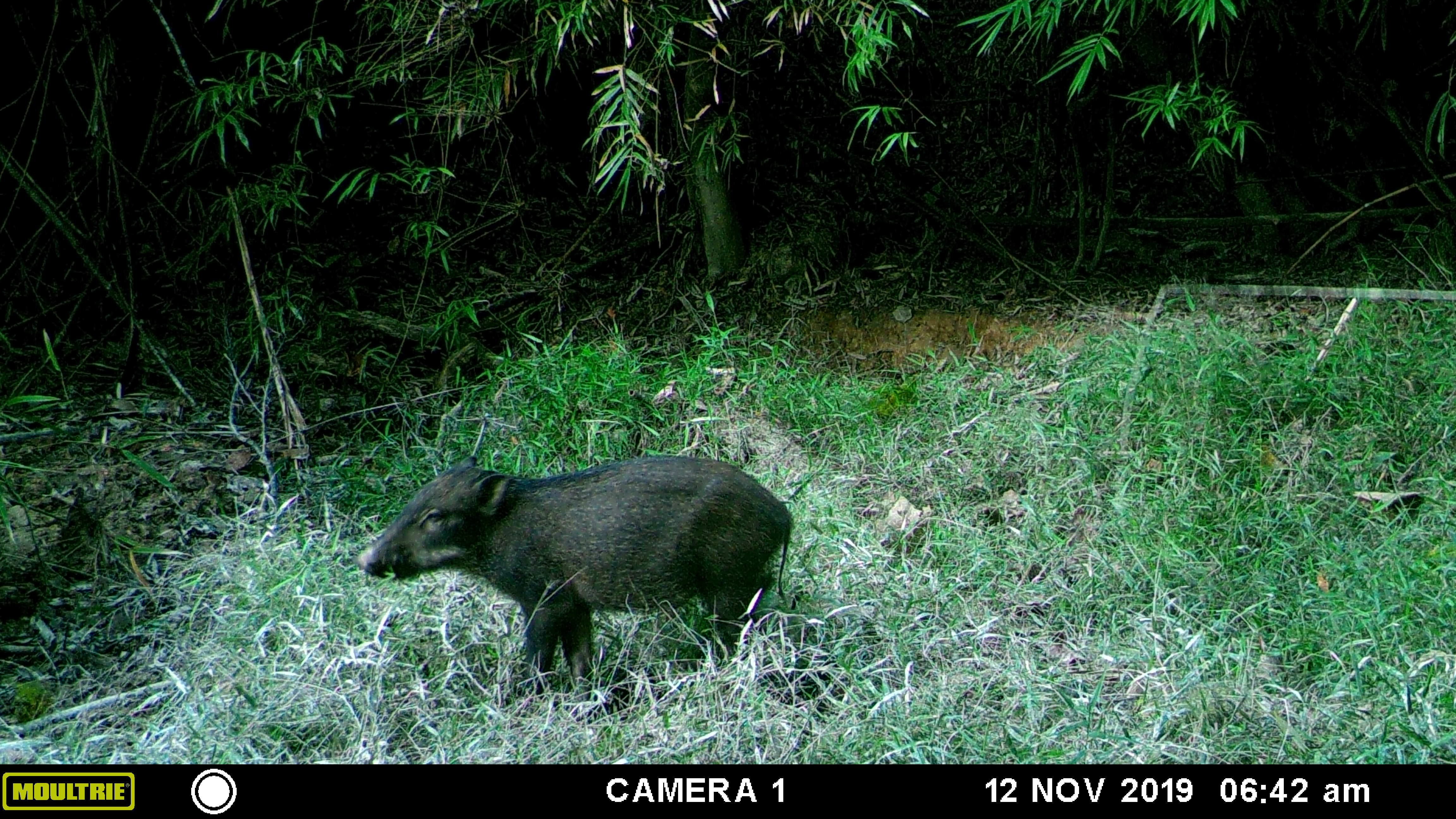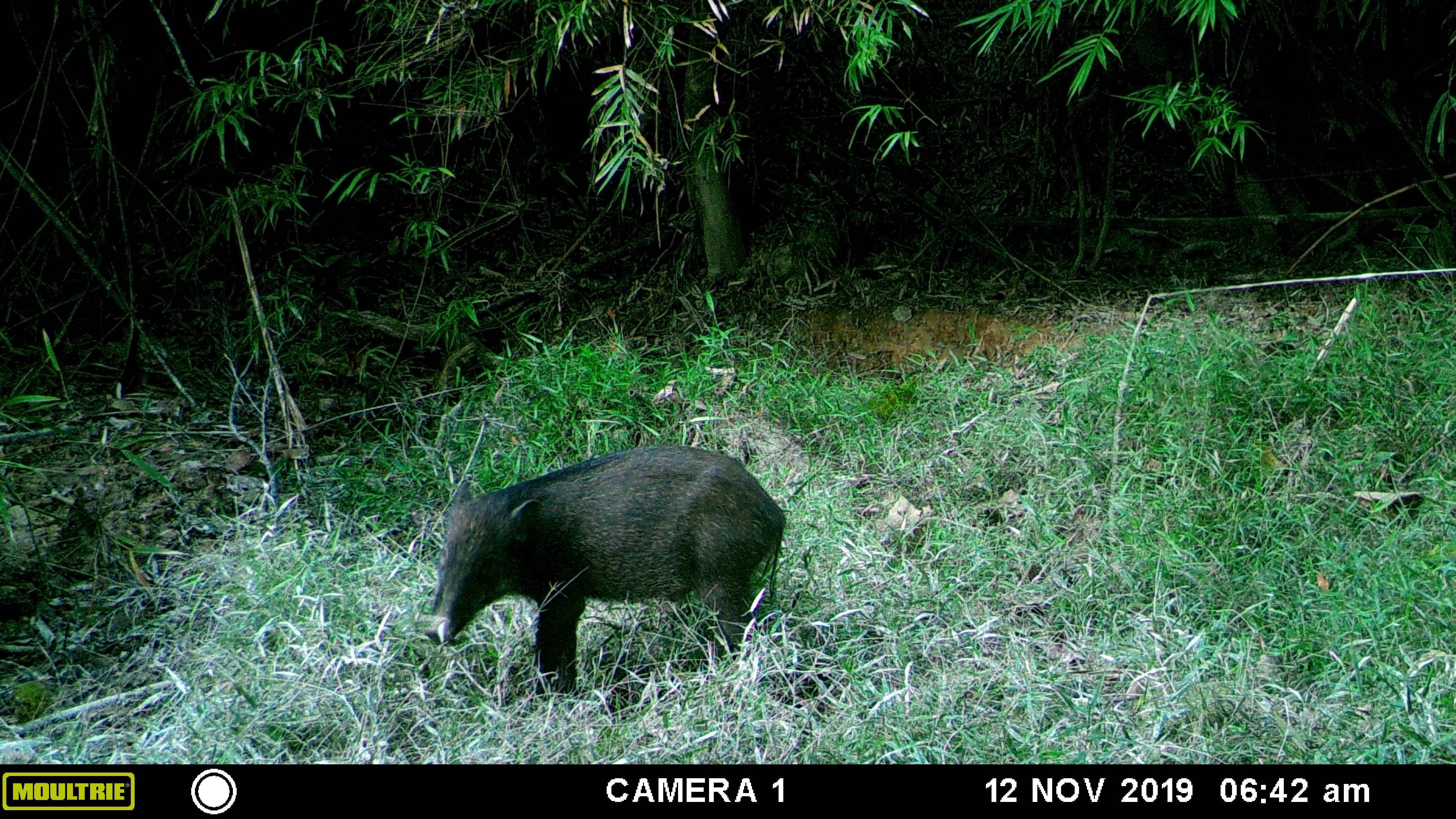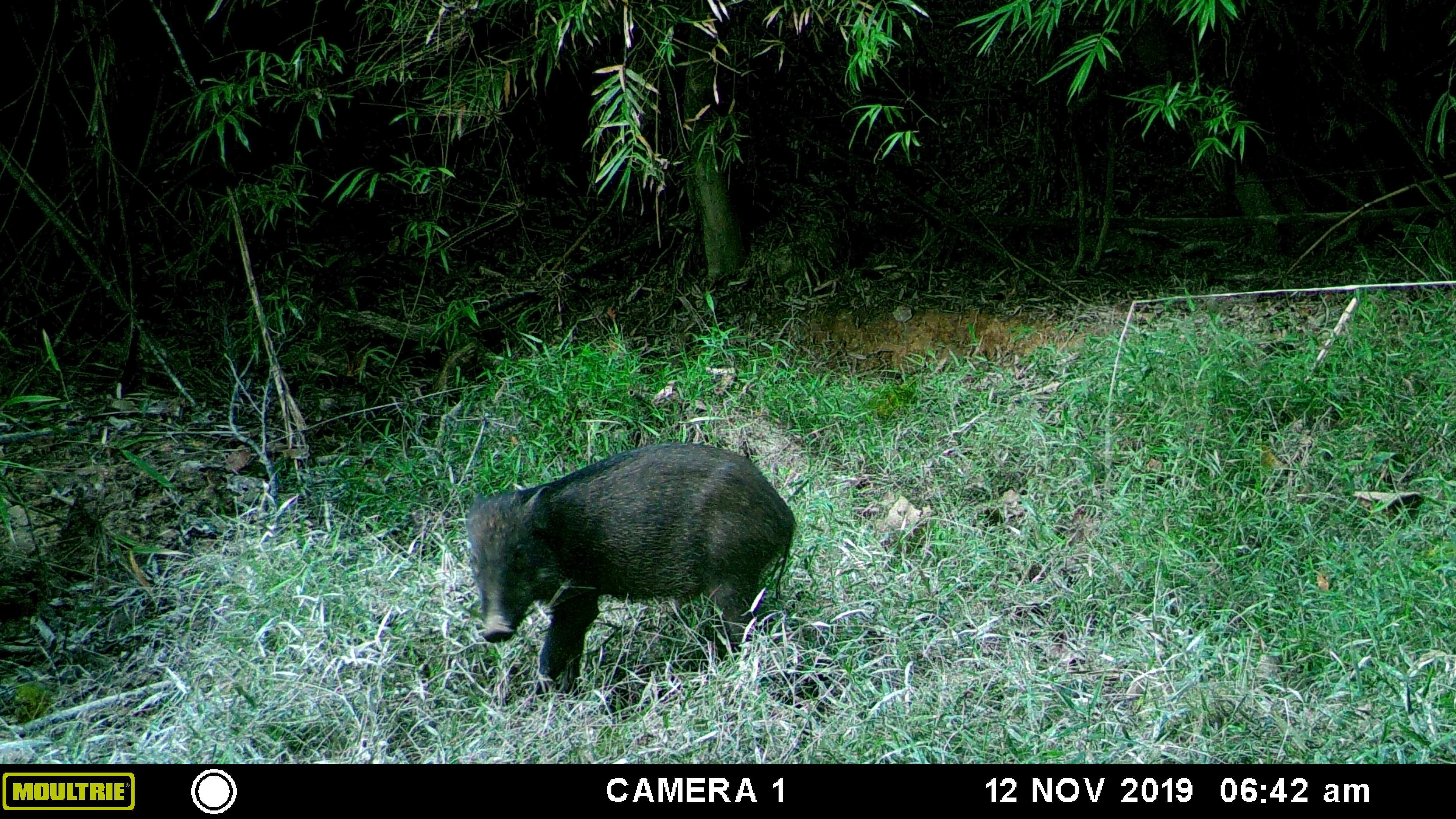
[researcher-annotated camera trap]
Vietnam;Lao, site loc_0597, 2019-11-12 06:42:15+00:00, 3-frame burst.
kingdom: Animalia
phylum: Chordata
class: Mammalia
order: Artiodactyla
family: Suidae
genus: Sus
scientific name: Sus scrofa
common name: eurasian wild pig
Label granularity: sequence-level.